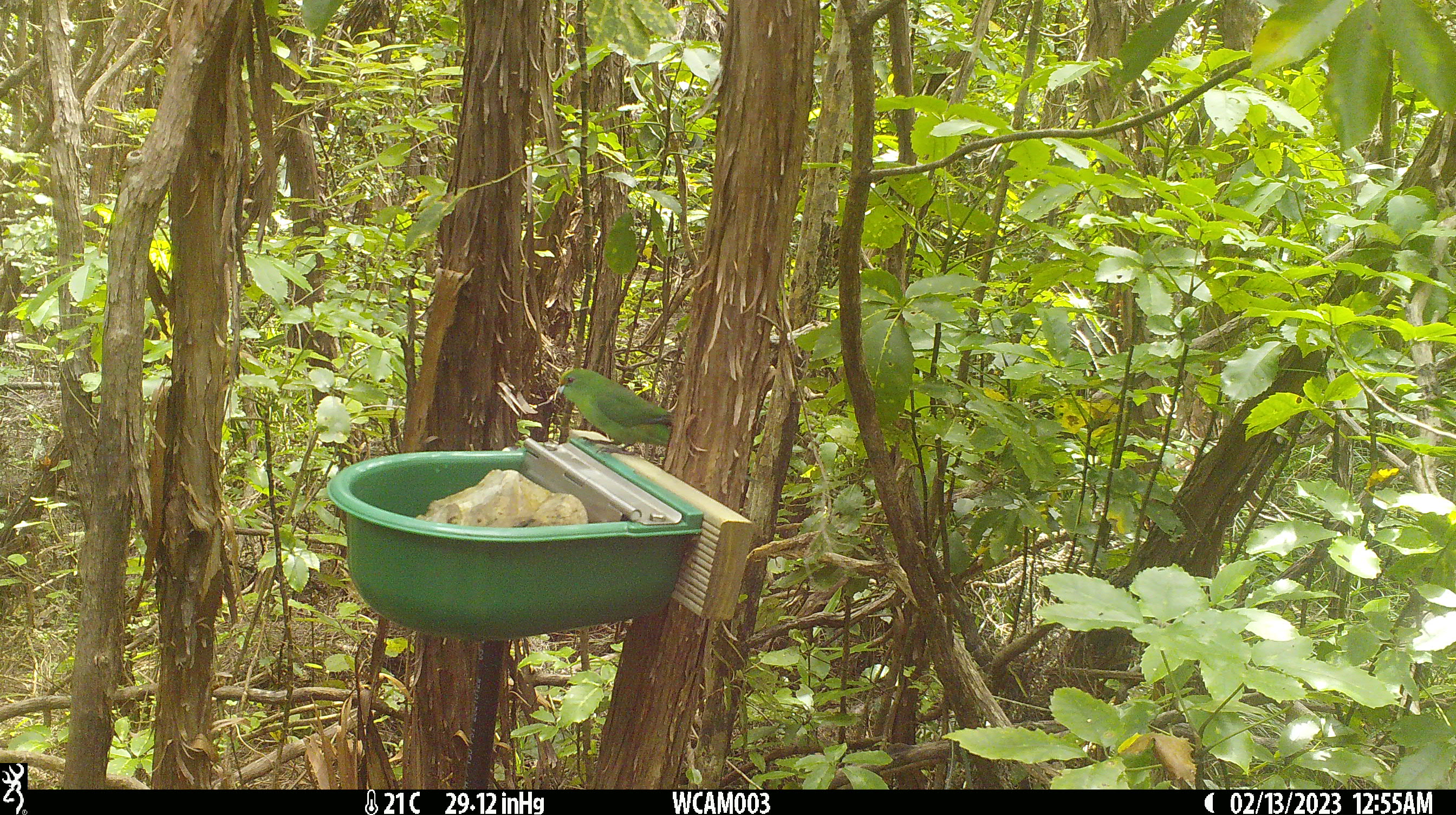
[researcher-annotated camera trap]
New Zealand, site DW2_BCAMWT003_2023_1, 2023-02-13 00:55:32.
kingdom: Animalia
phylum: Chordata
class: Aves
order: Psittaciformes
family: Psittaculidae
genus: Cyanoramphus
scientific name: Cyanoramphus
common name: parakeet